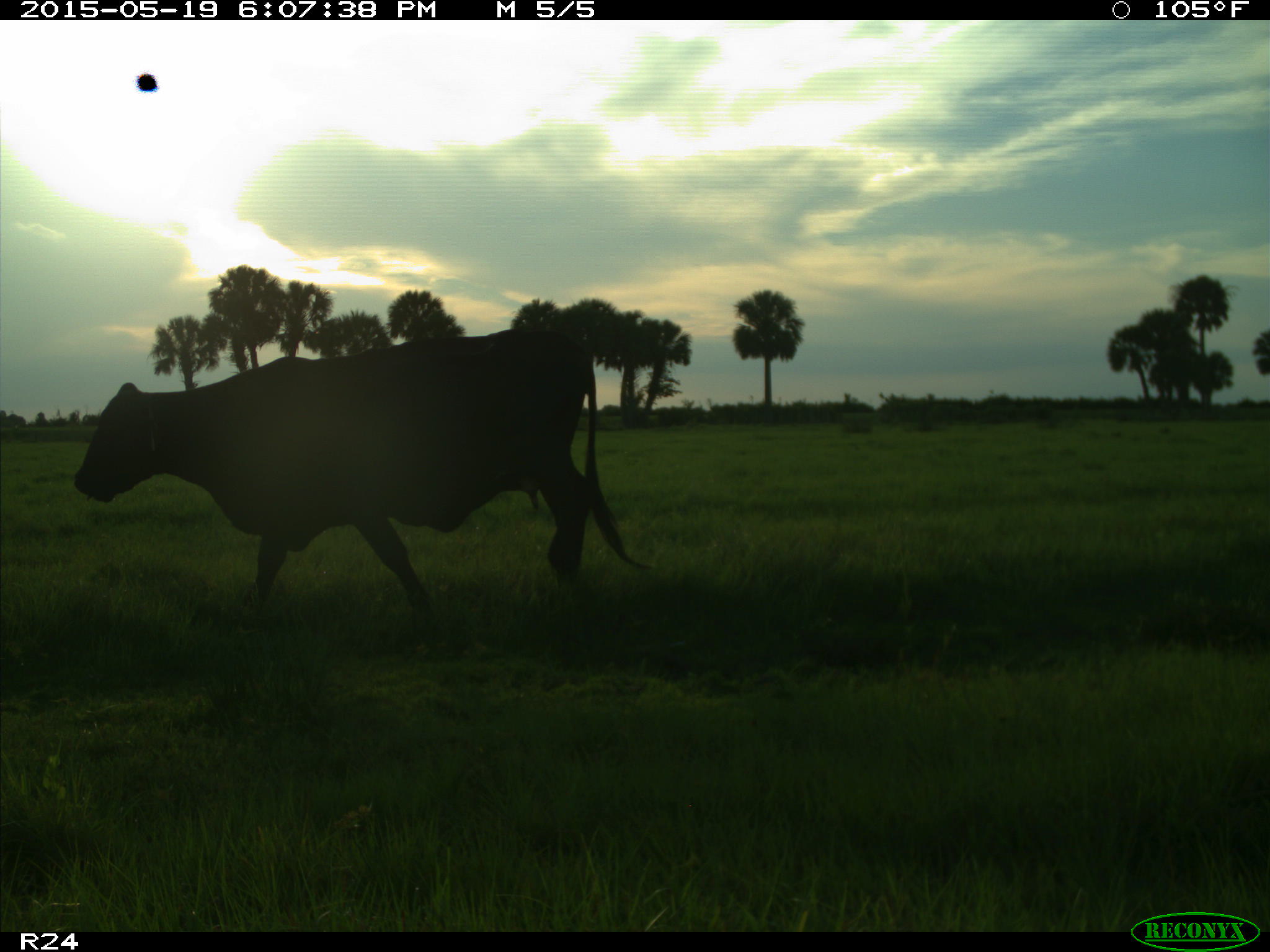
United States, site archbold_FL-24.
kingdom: Animalia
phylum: Chordata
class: Mammalia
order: Artiodactyla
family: Bovidae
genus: Bos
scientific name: Bos taurus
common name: domestic cow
Bos taurus (domestic cow).